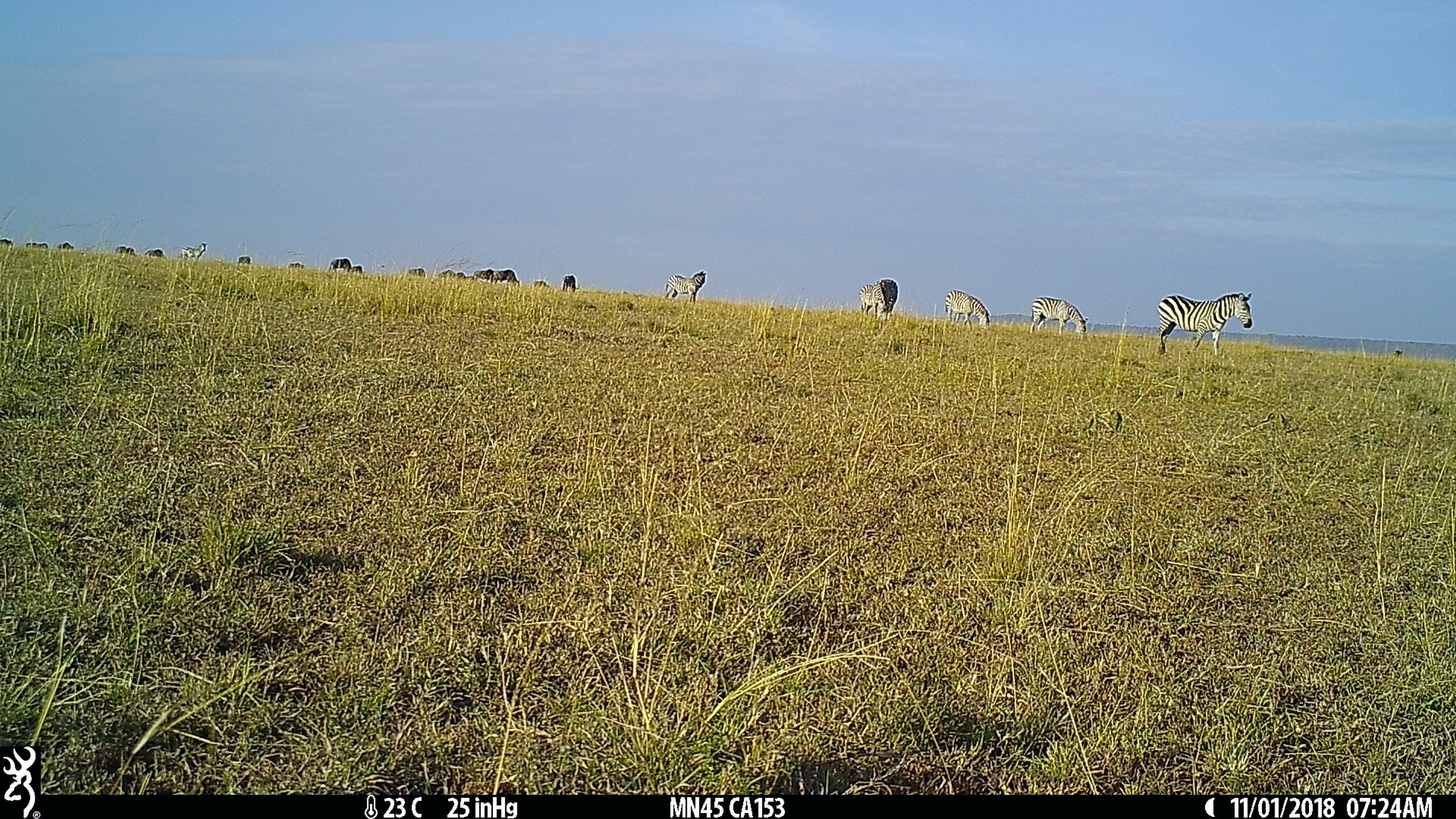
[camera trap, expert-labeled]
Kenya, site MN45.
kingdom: Animalia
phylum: Chordata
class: Mammalia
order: Perissodactyla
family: Equidae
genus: Equus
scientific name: Equus quagga burchellii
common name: burchell's zebra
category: zebra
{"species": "zebra (burchell's zebra) (Equus quagga burchellii)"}